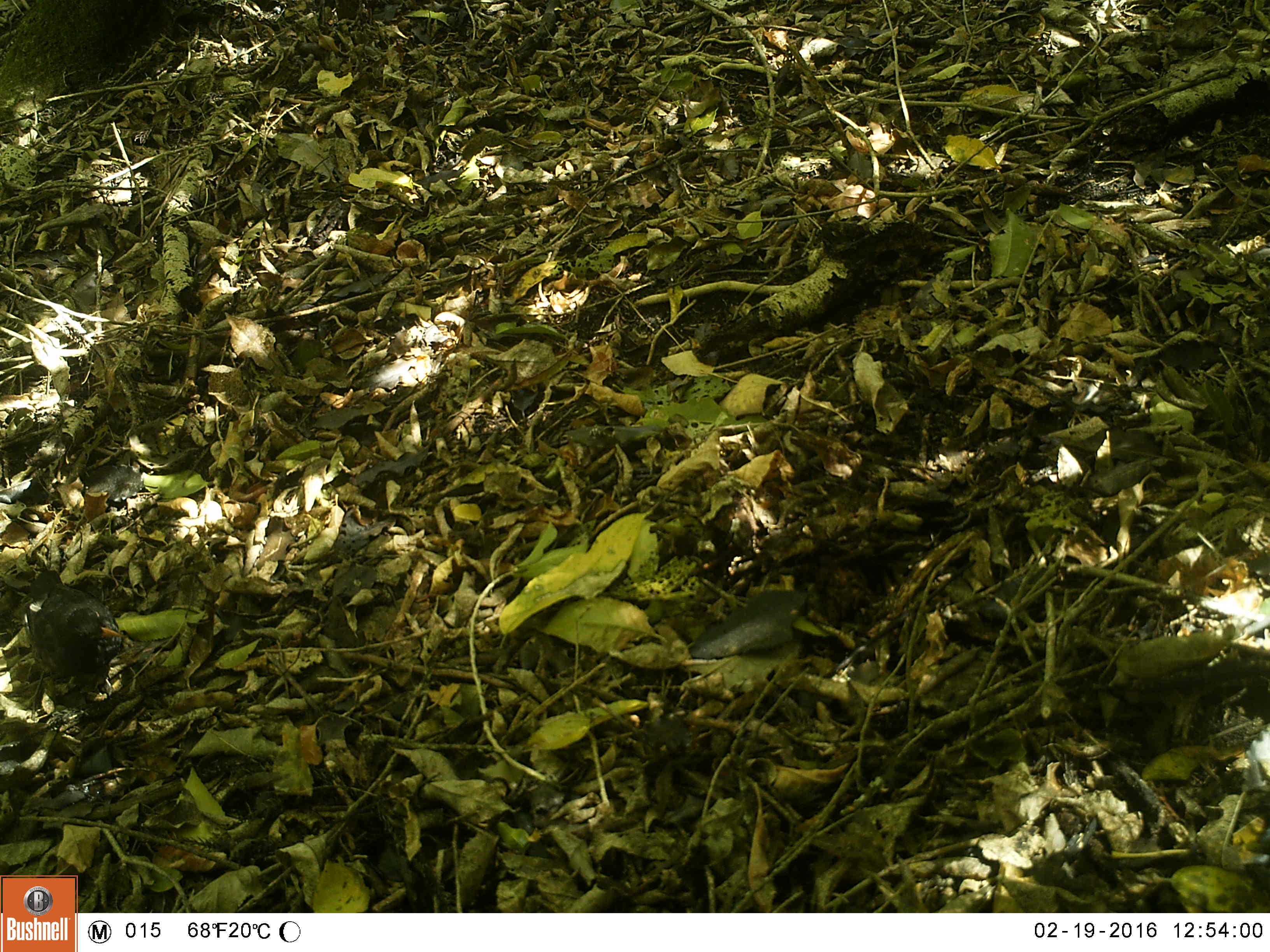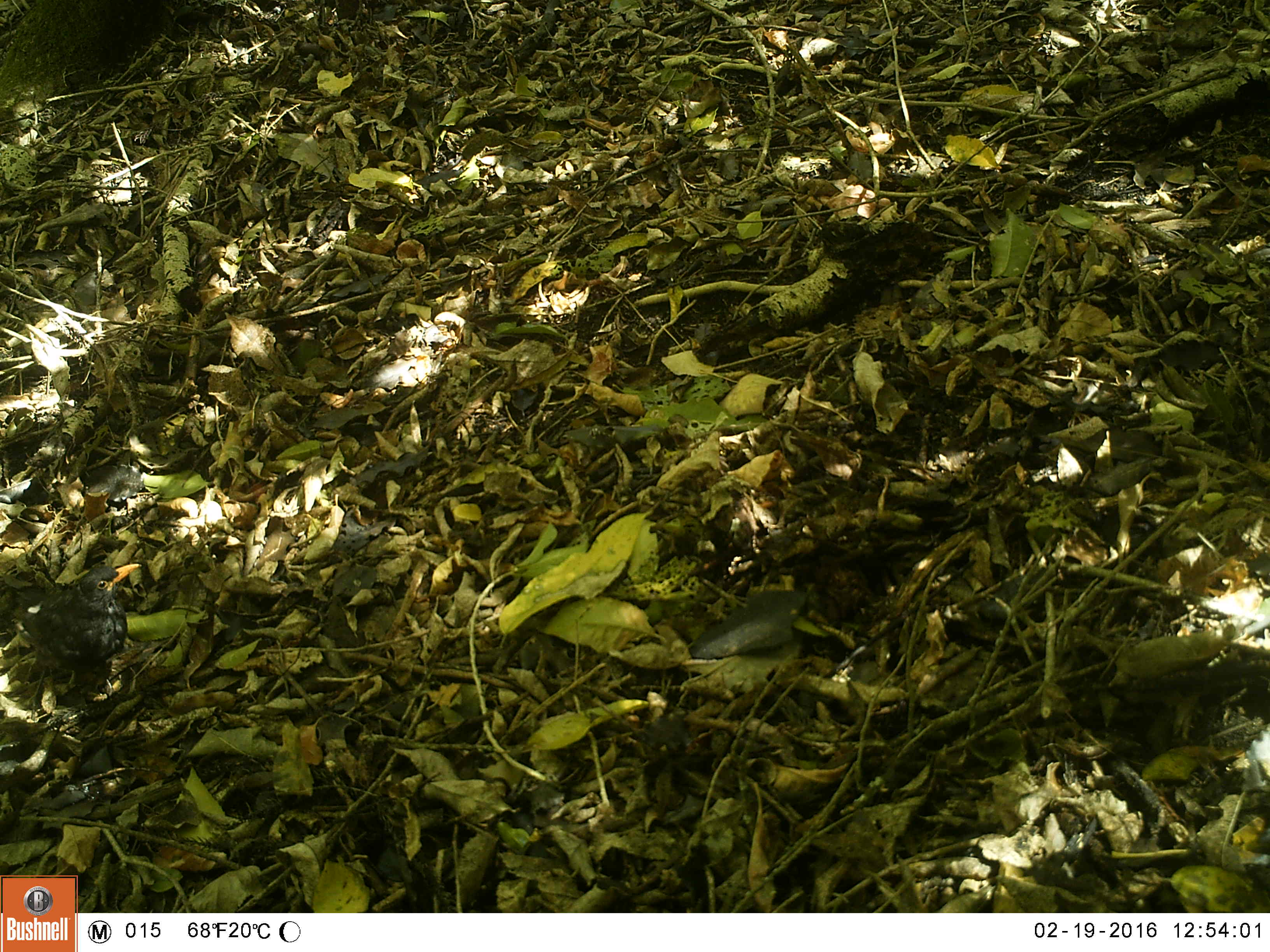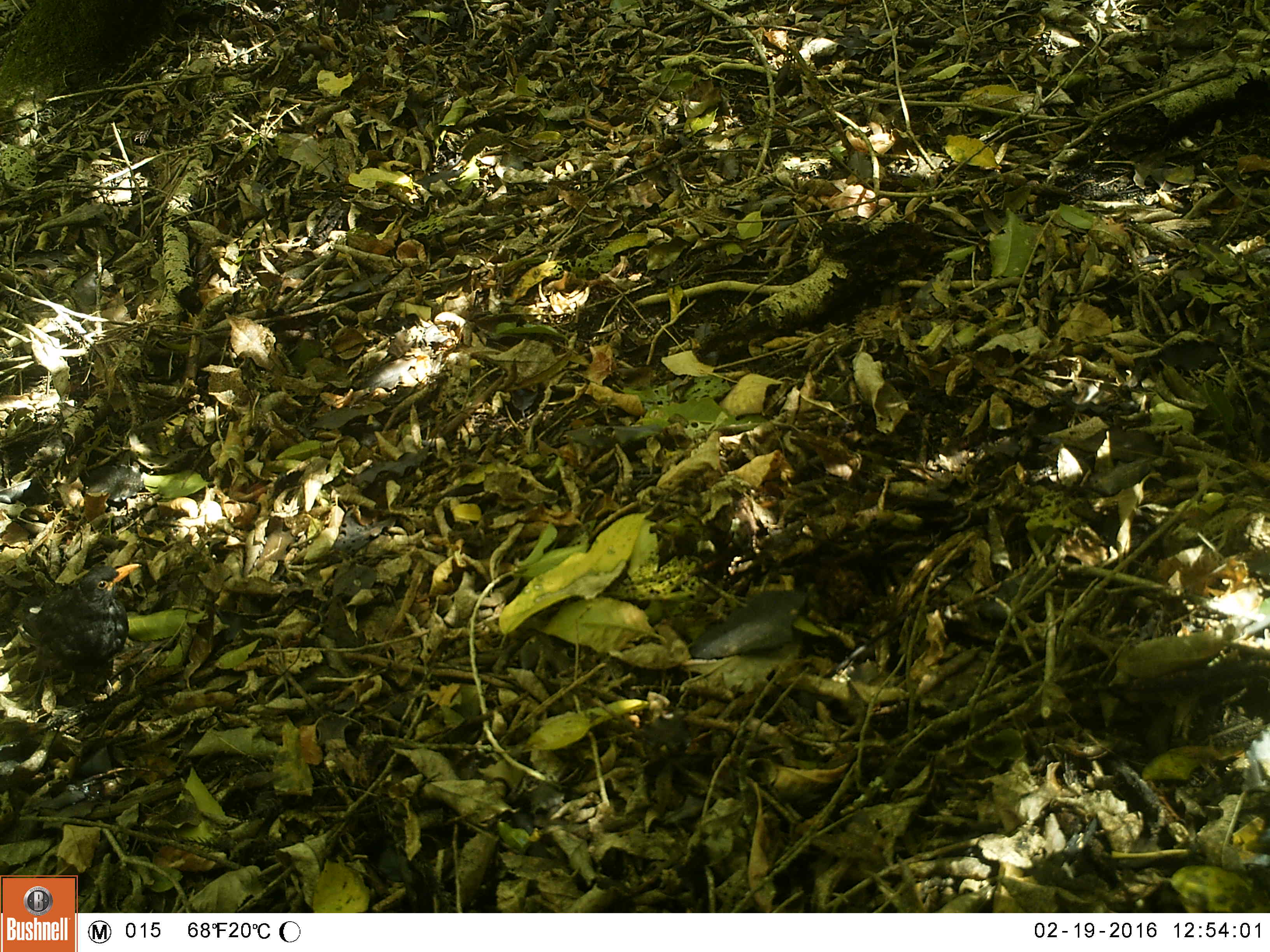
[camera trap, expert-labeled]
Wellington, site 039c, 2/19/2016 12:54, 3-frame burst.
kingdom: Animalia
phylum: Chordata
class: Aves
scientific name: Aves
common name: bird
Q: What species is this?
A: Bird (Aves).